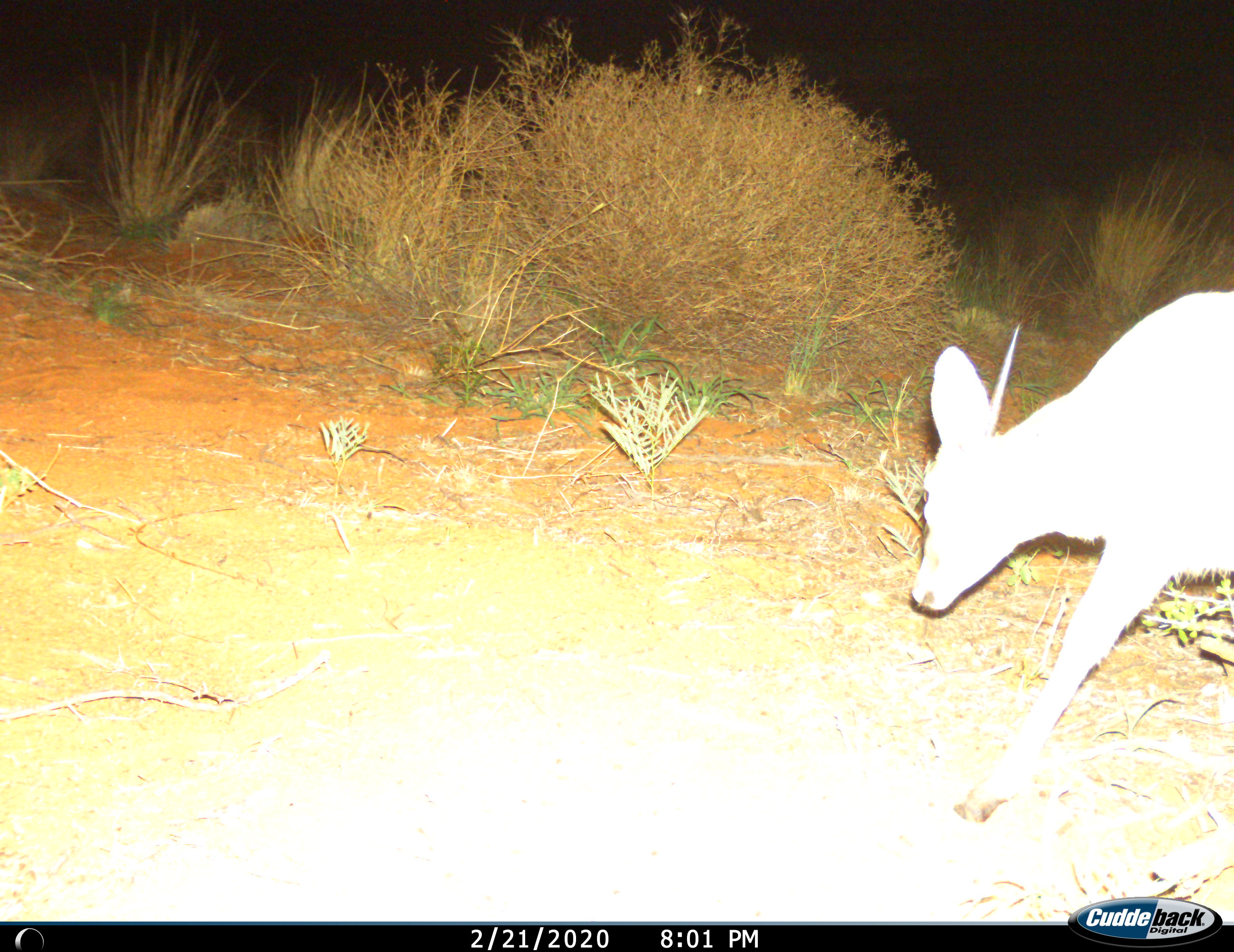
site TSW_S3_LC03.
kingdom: Animalia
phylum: Chordata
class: Mammalia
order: Artiodactyla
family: Bovidae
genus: Sylvicapra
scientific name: Sylvicapra grimmia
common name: common duiker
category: duikercommongrey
Duikercommongrey (common duiker) (Sylvicapra grimmia), count 1. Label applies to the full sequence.